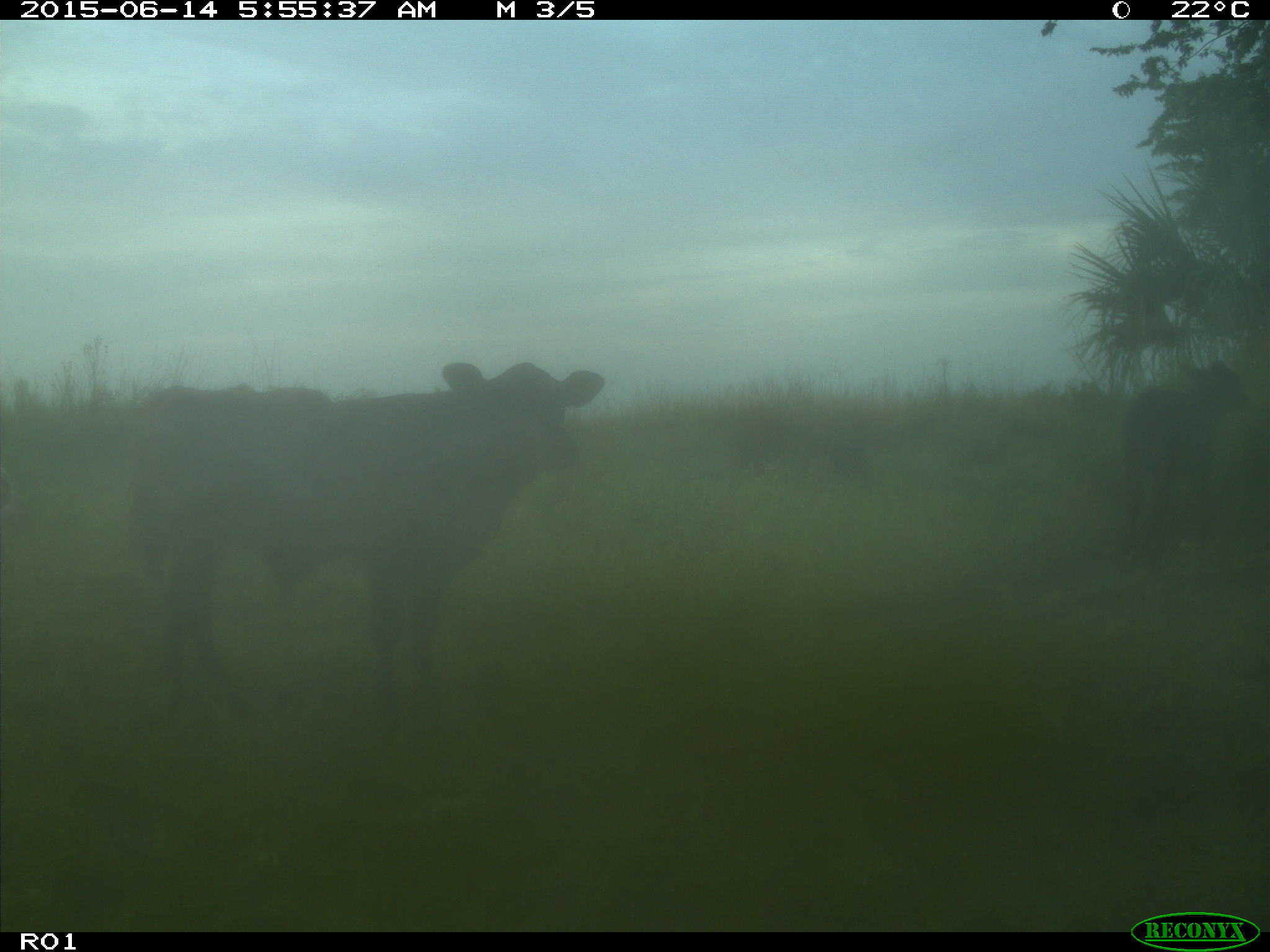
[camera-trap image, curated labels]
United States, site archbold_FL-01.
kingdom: Animalia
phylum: Chordata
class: Mammalia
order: Artiodactyla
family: Bovidae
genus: Bos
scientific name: Bos taurus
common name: domestic cow